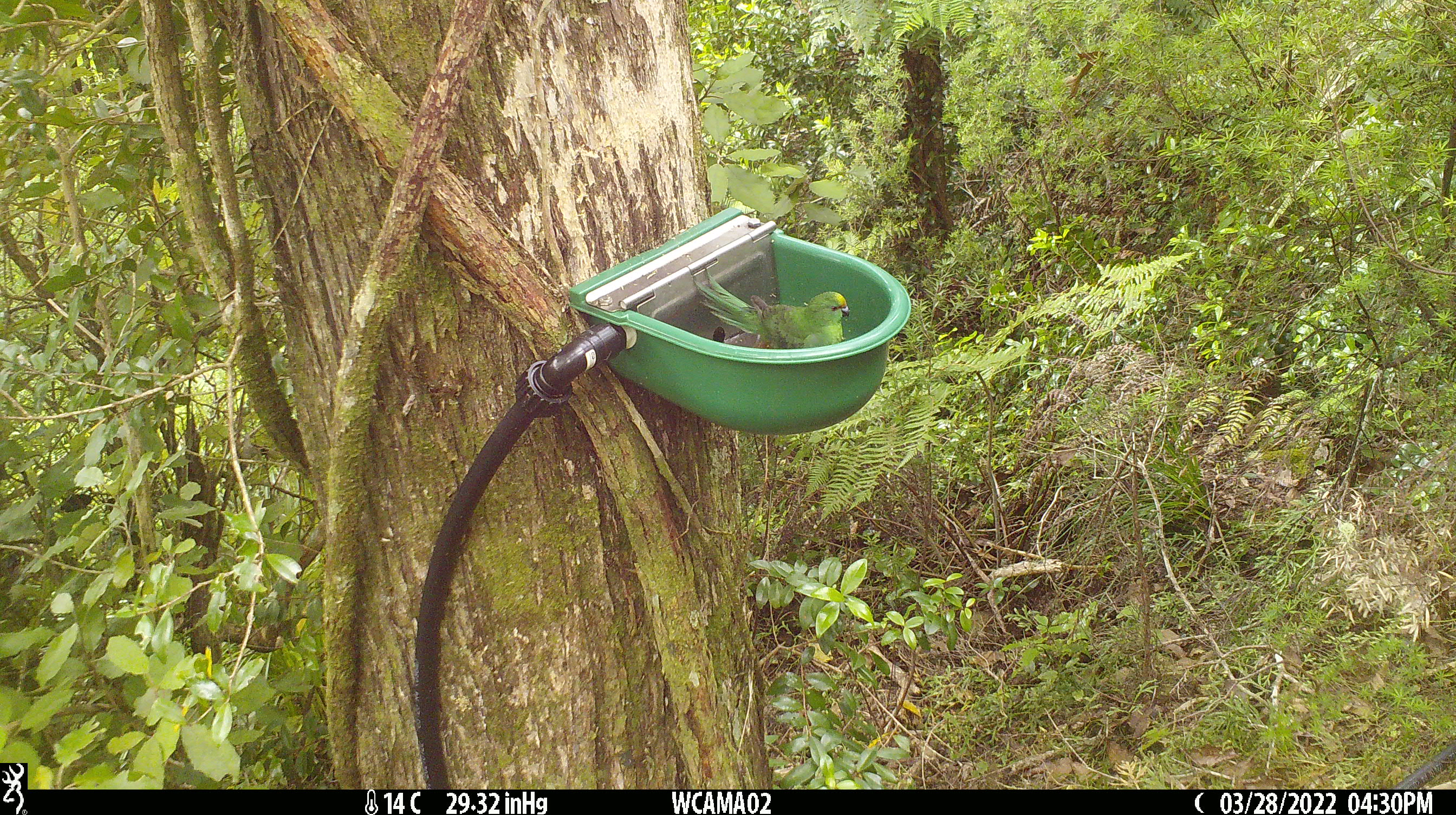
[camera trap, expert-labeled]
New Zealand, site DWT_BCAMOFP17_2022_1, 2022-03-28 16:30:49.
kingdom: Animalia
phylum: Chordata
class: Aves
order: Psittaciformes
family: Psittaculidae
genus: Cyanoramphus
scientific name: Cyanoramphus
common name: parakeet